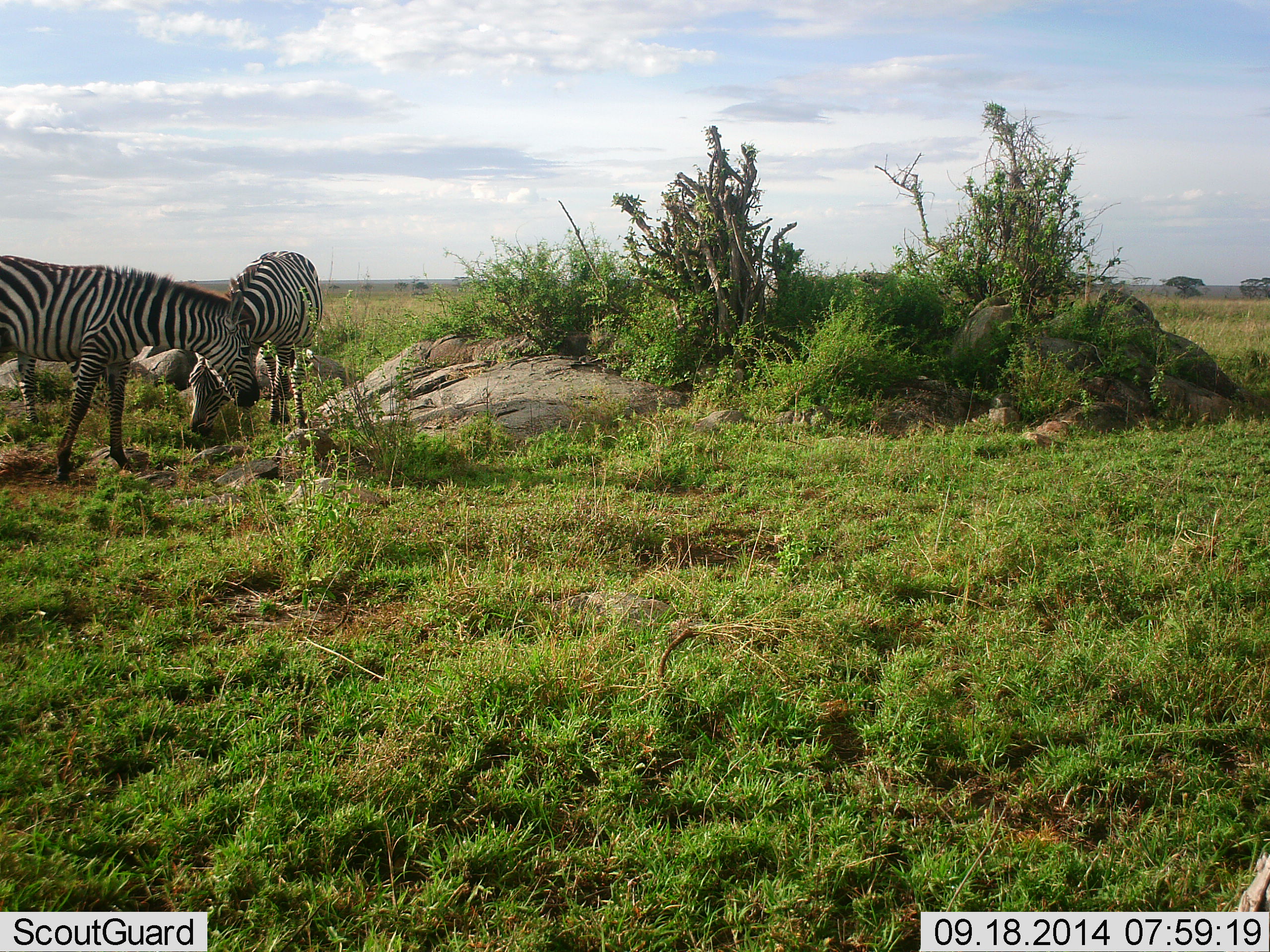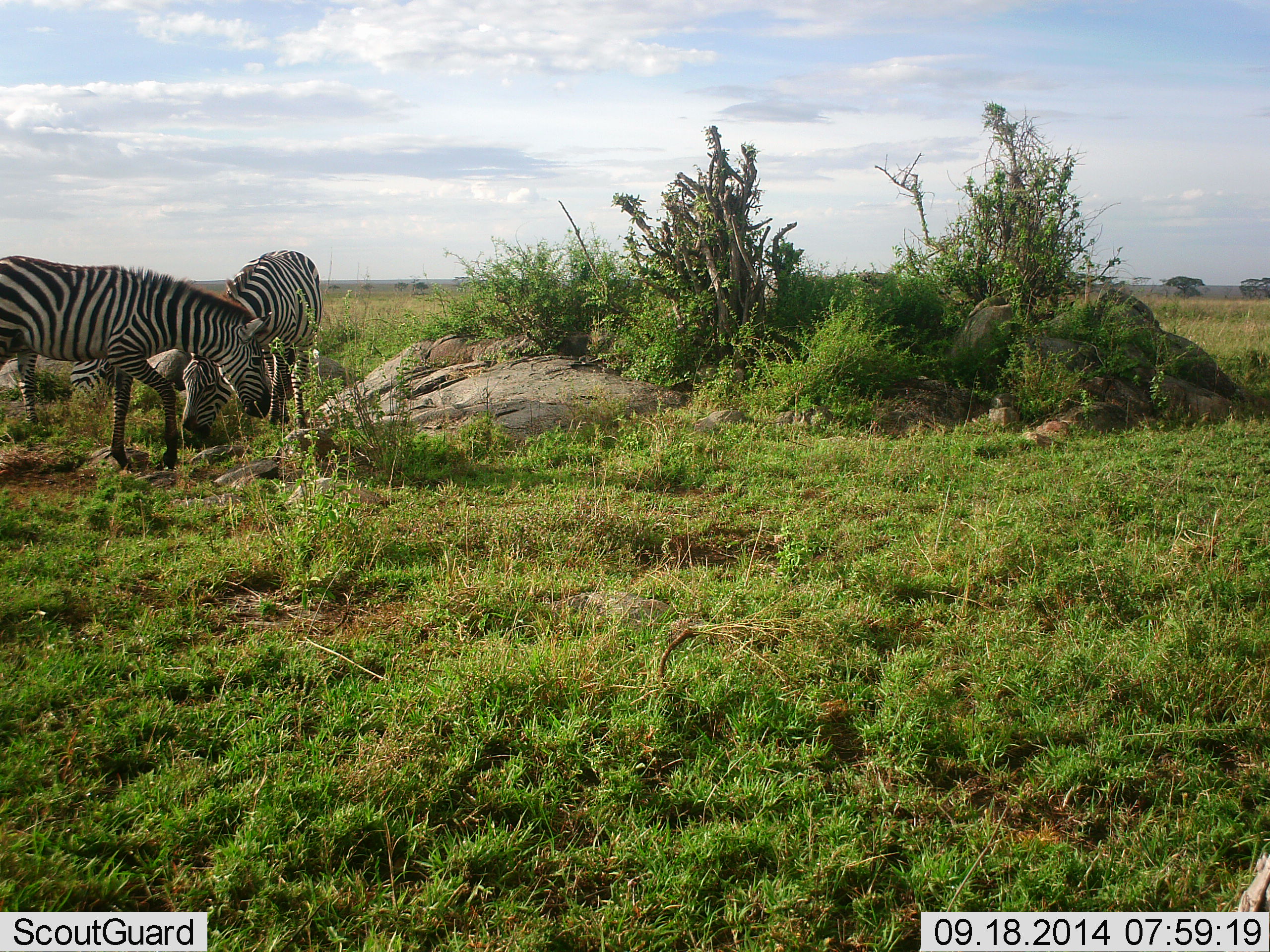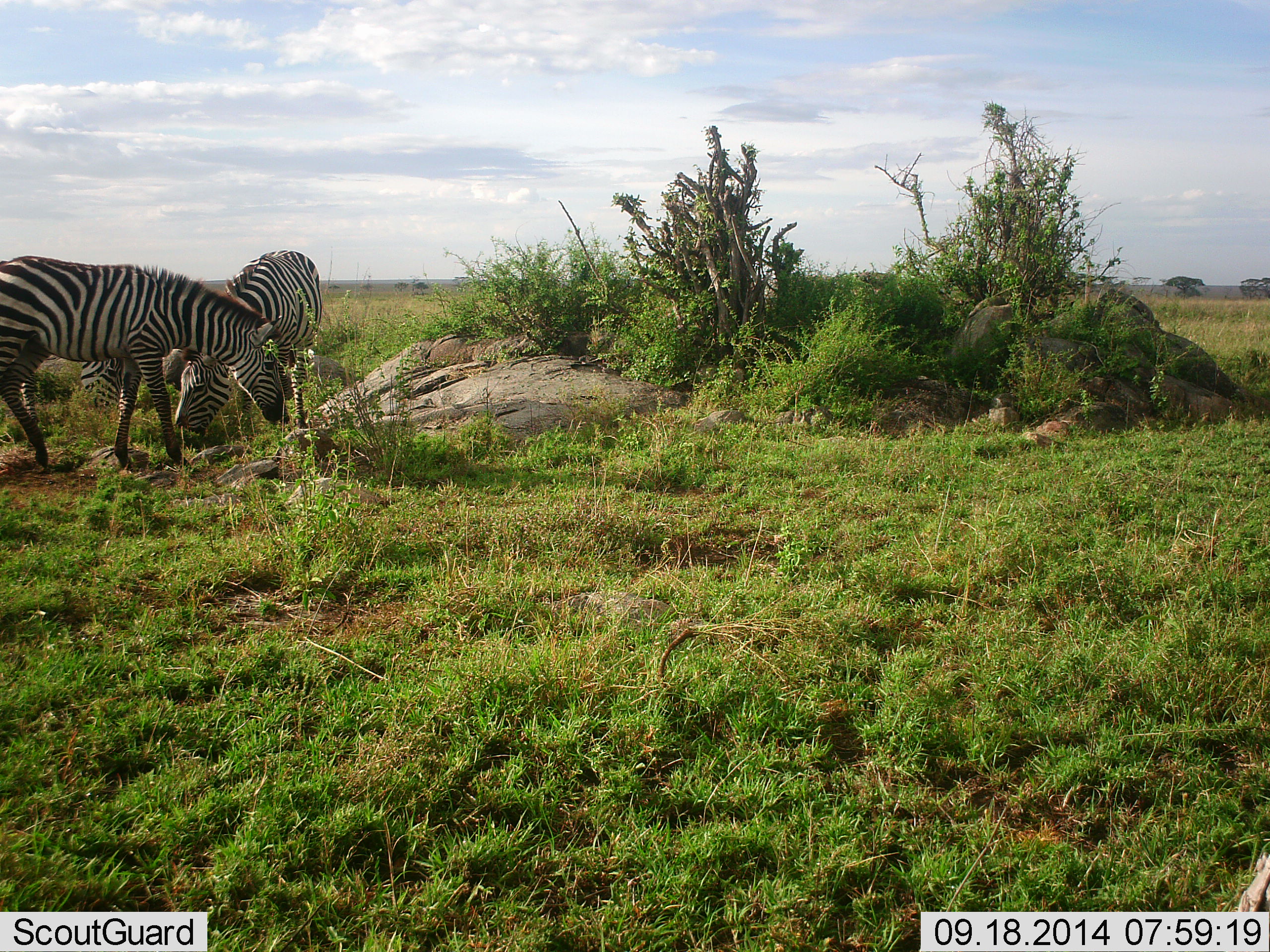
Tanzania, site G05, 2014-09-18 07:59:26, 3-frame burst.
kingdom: Animalia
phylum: Chordata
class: Mammalia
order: Perissodactyla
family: Equidae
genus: Equus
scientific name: Equus quagga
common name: plains zebra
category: zebra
Zebra (plains zebra) (Equus quagga), count 3. Behavior (volunteer vote fractions): standing 40%, resting 20%, moving 30%, interacting 0%. Young present (vote fraction): 0%. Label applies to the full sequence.